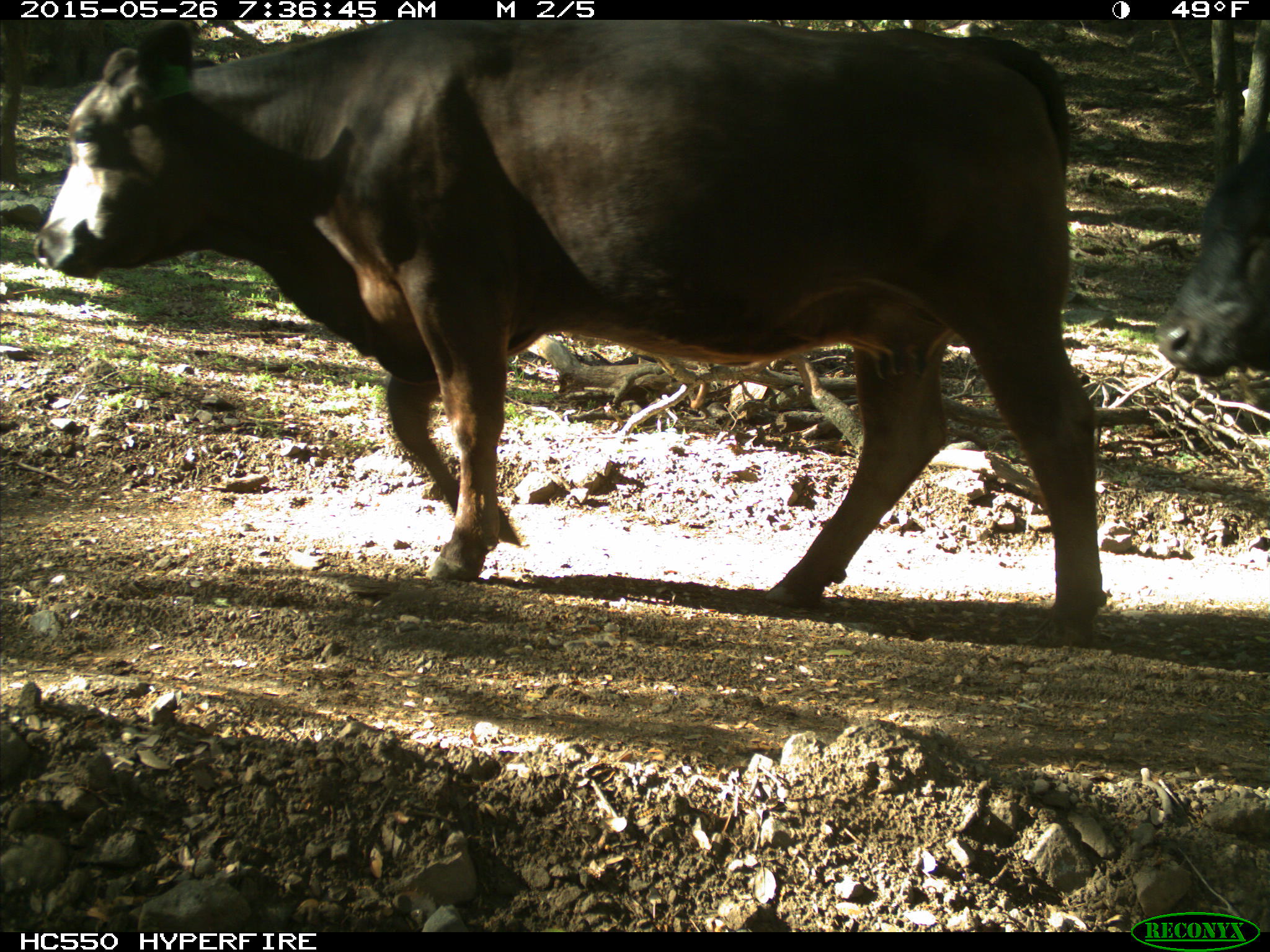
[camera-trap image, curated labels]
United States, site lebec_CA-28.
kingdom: Animalia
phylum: Chordata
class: Mammalia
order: Artiodactyla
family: Bovidae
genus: Bos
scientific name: Bos taurus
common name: domestic cow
Bos taurus (domestic cow).